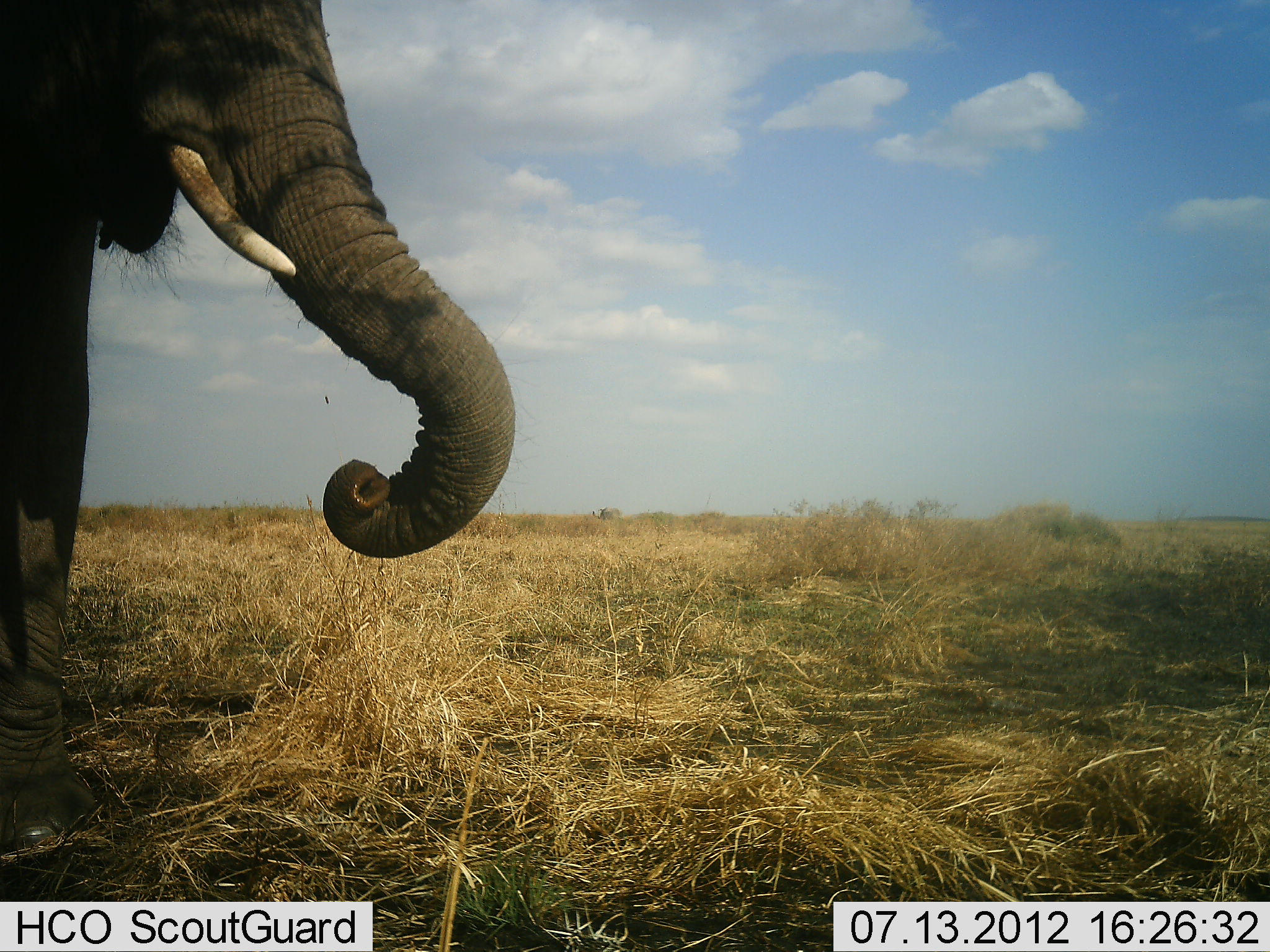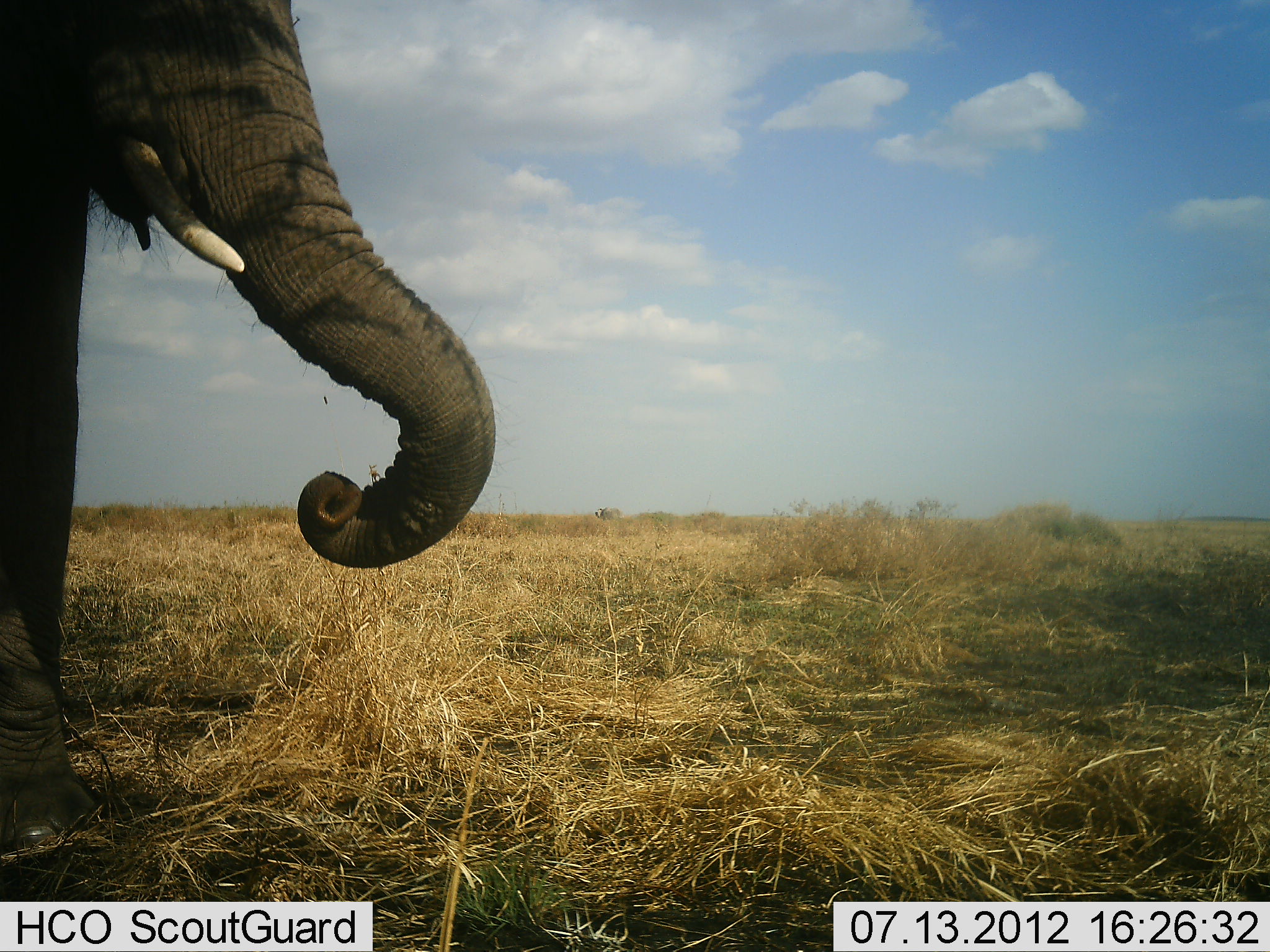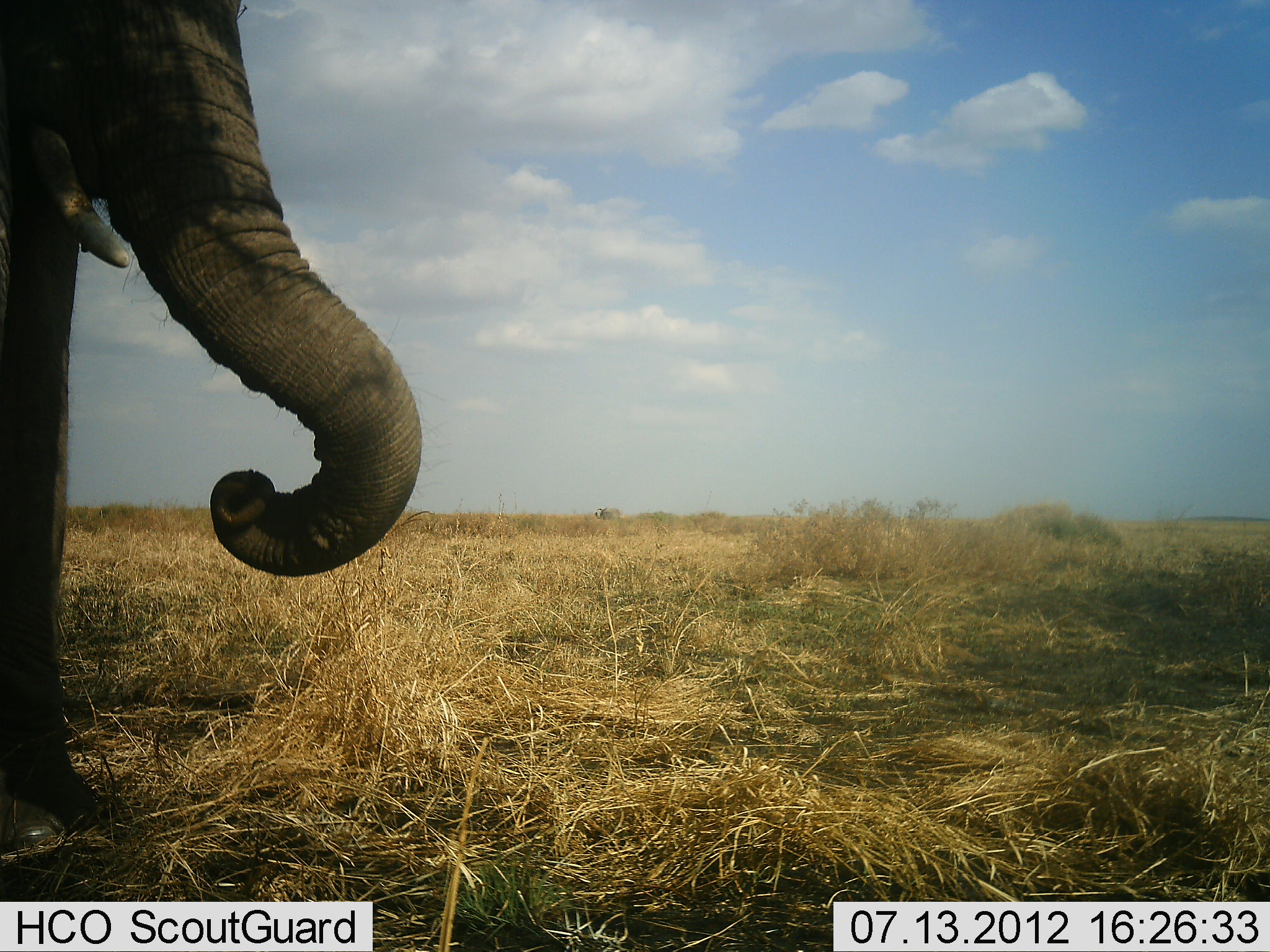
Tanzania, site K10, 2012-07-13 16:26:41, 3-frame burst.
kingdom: Animalia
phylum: Chordata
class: Mammalia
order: Proboscidea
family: Elephantidae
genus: Loxodonta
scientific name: Loxodonta africana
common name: african bush elephant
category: elephant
Elephant (african bush elephant) (Loxodonta africana), count 1. Behavior (volunteer vote fractions): standing 70%, resting 0%, moving 10%, interacting 0%. Young present (vote fraction): 0%. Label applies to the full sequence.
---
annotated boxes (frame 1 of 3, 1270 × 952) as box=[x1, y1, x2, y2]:
animal: box=[0, 0, 520, 858]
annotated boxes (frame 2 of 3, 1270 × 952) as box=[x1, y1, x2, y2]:
animal: box=[0, 0, 499, 852]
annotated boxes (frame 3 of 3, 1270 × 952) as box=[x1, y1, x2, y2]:
animal: box=[0, 0, 426, 865]